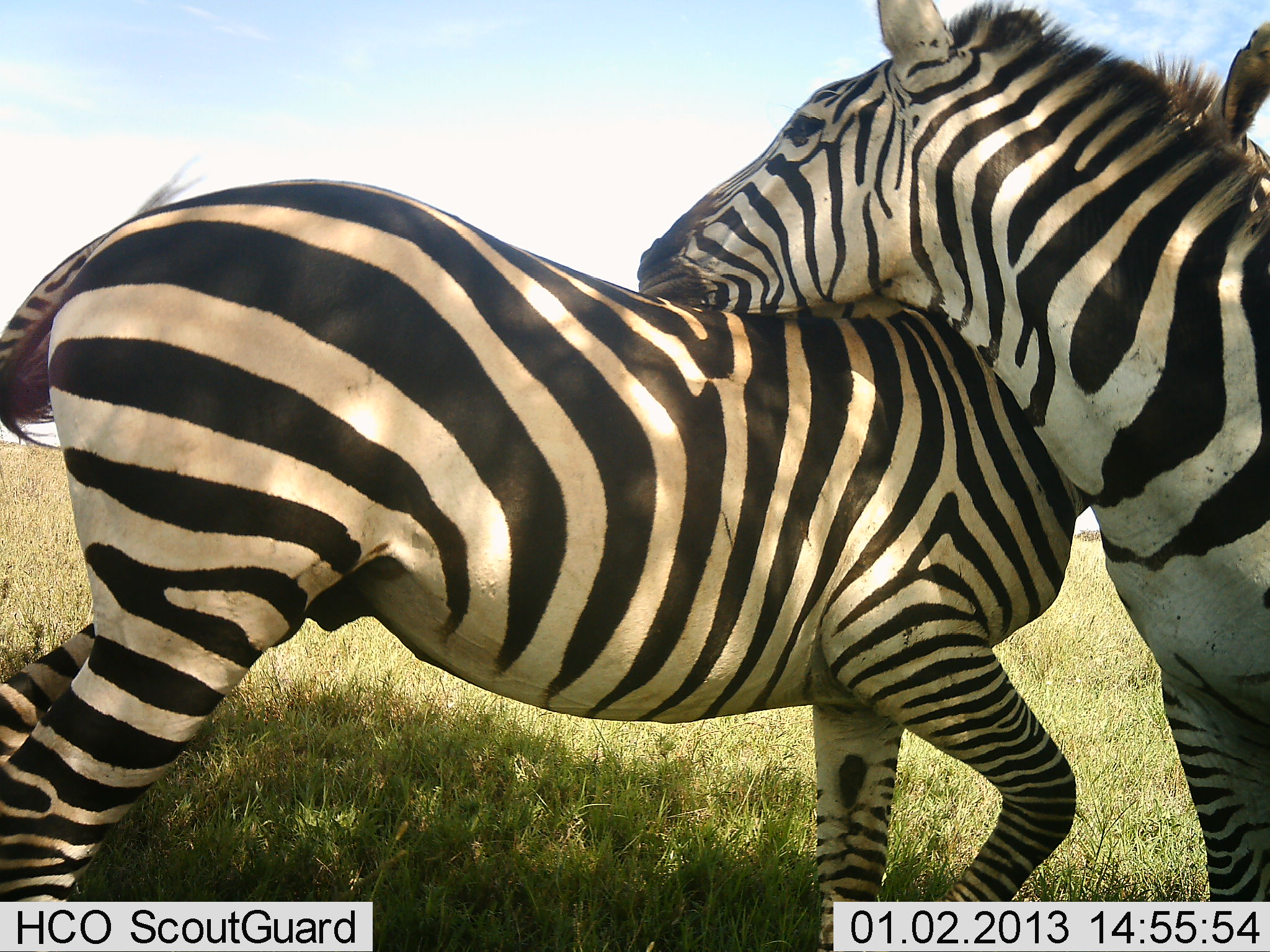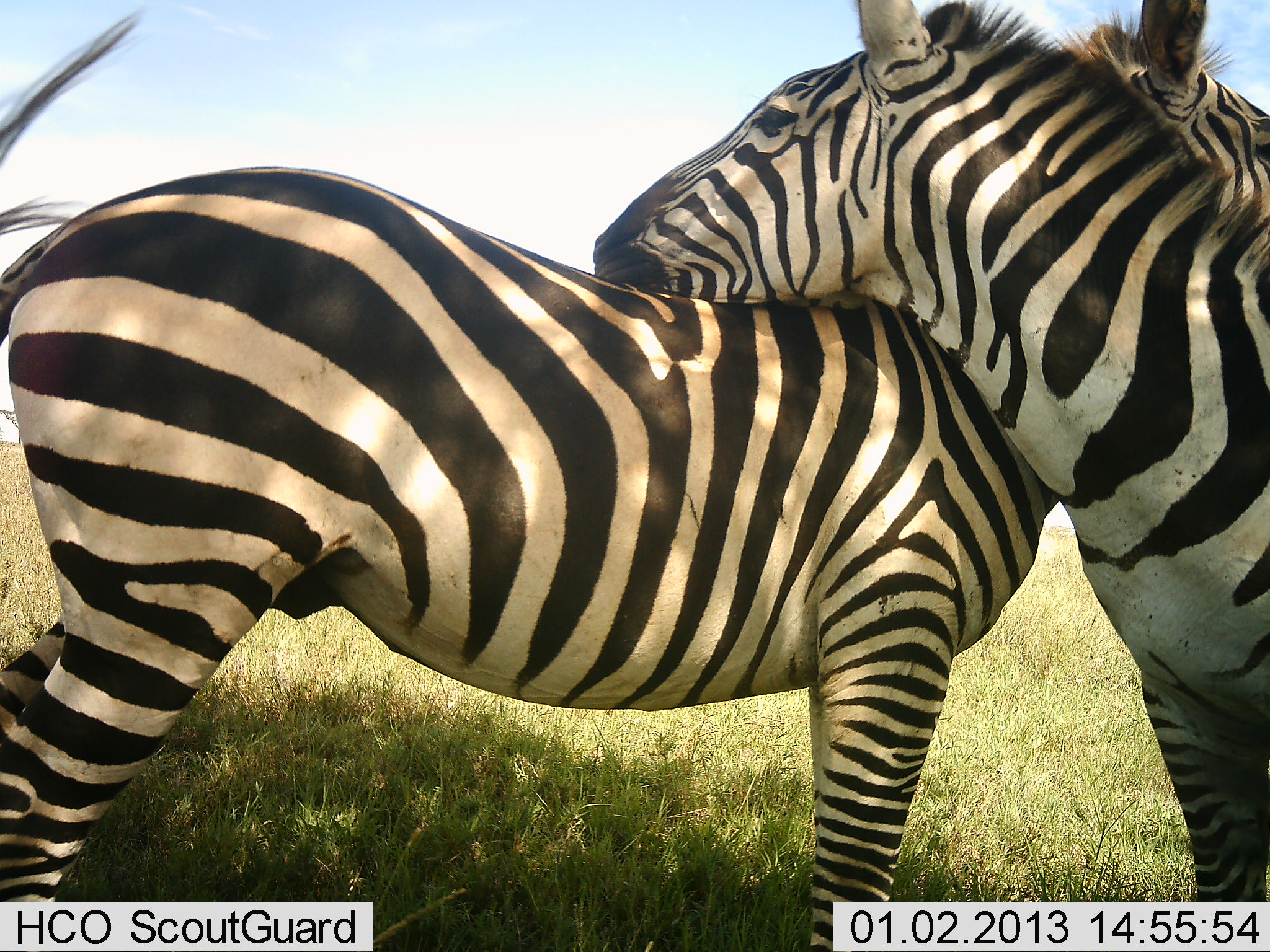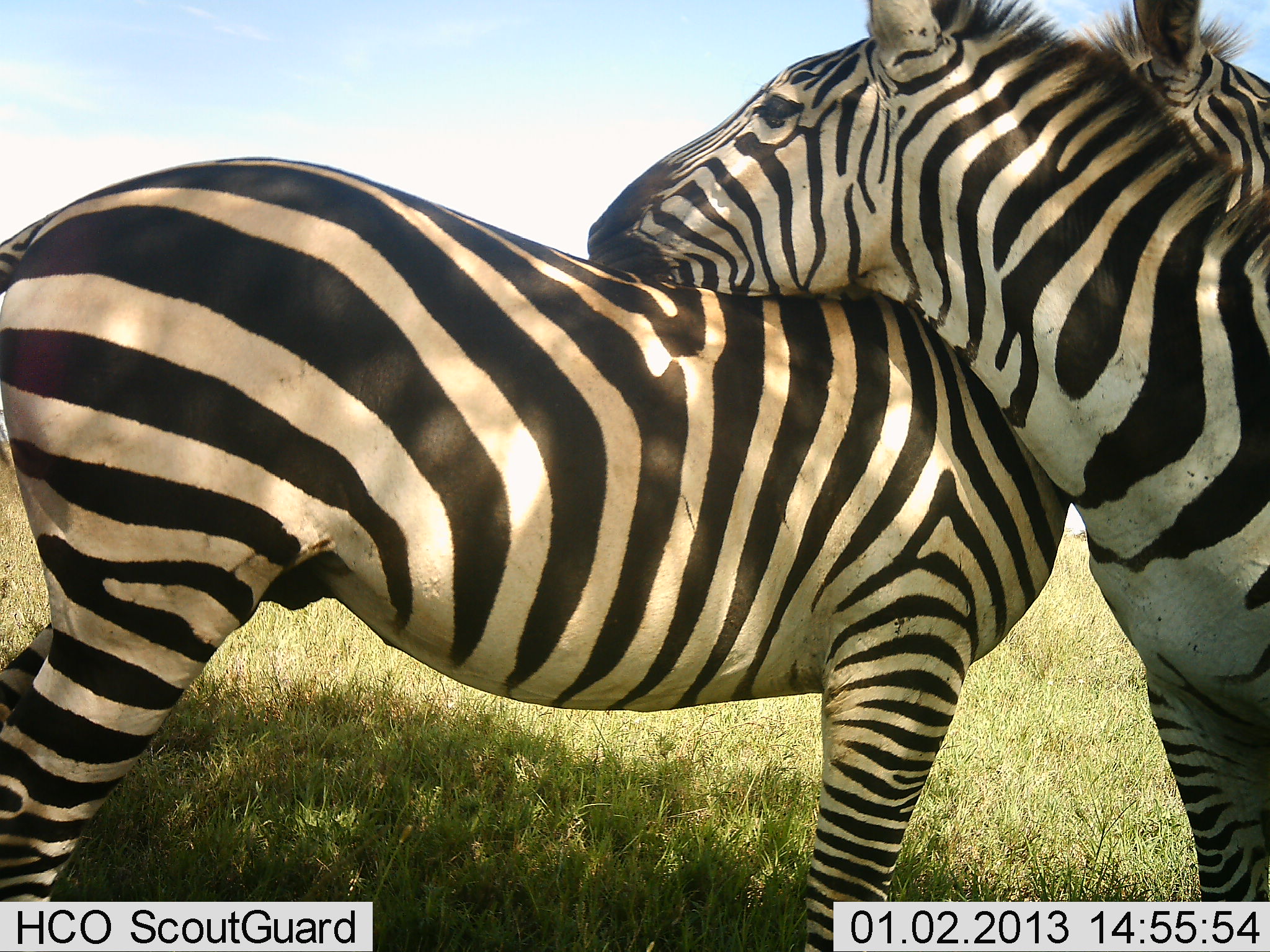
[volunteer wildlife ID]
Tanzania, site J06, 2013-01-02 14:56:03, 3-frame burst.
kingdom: Animalia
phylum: Chordata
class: Mammalia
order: Perissodactyla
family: Equidae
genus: Equus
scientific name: Equus quagga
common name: plains zebra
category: zebra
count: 2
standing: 43%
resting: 0%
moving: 3%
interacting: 83%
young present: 0%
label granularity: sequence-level